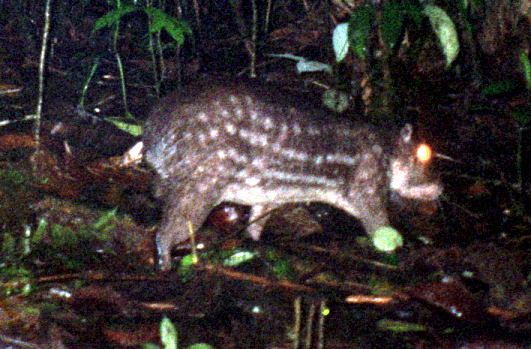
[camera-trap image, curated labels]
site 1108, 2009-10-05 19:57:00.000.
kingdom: Animalia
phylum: Chordata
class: Mammalia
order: Rodentia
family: Cuniculidae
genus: Cuniculus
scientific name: Cuniculus paca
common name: spotted paca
Cuniculus paca (spotted paca).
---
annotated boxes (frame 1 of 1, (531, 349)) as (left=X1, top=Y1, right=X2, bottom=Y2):
cuniculus paca: (left=141, top=74, right=445, bottom=271)